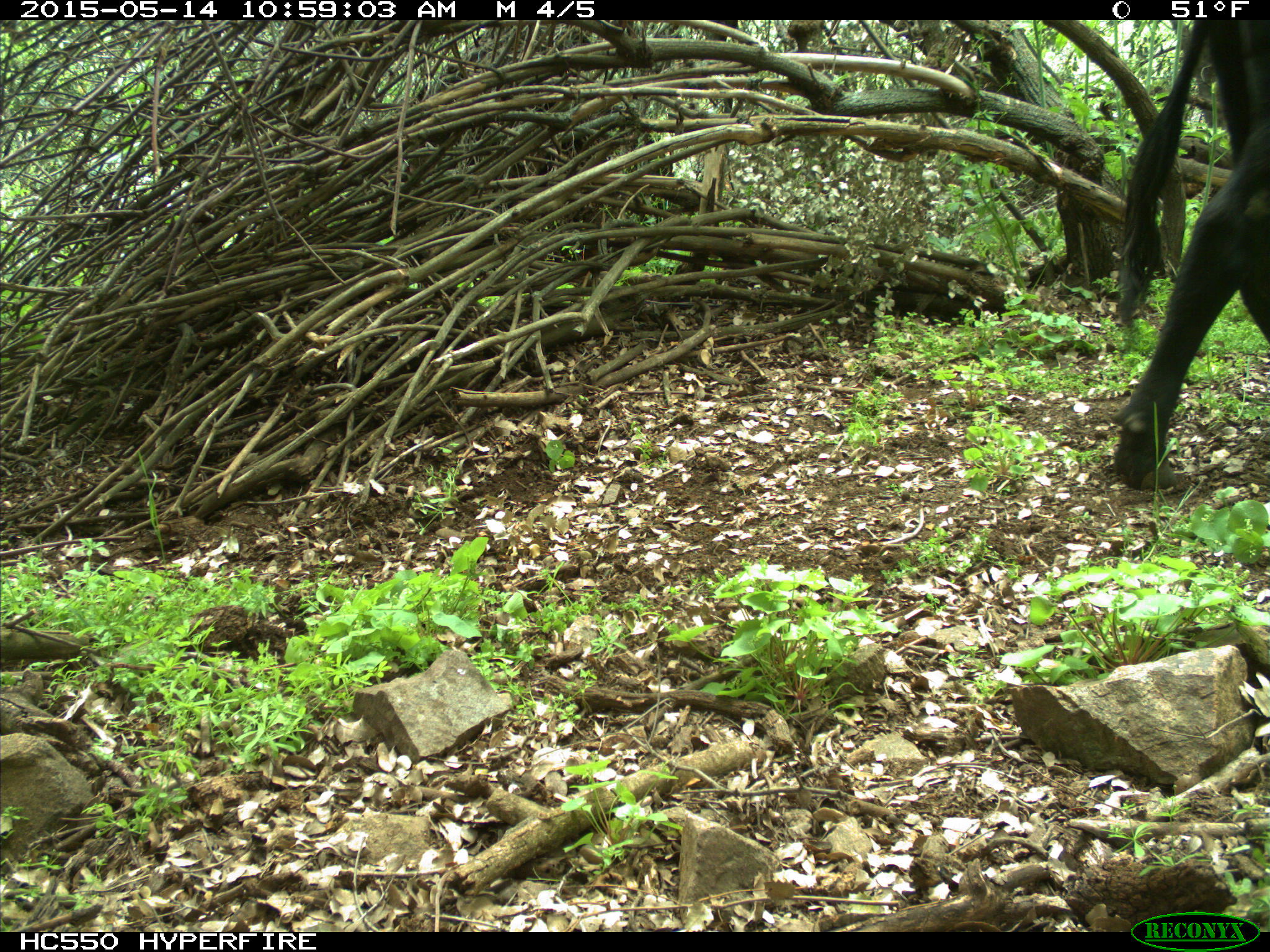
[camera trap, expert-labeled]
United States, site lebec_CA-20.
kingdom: Animalia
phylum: Chordata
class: Mammalia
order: Artiodactyla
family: Bovidae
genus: Bos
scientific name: Bos taurus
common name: domestic cow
Bos taurus (domestic cow).